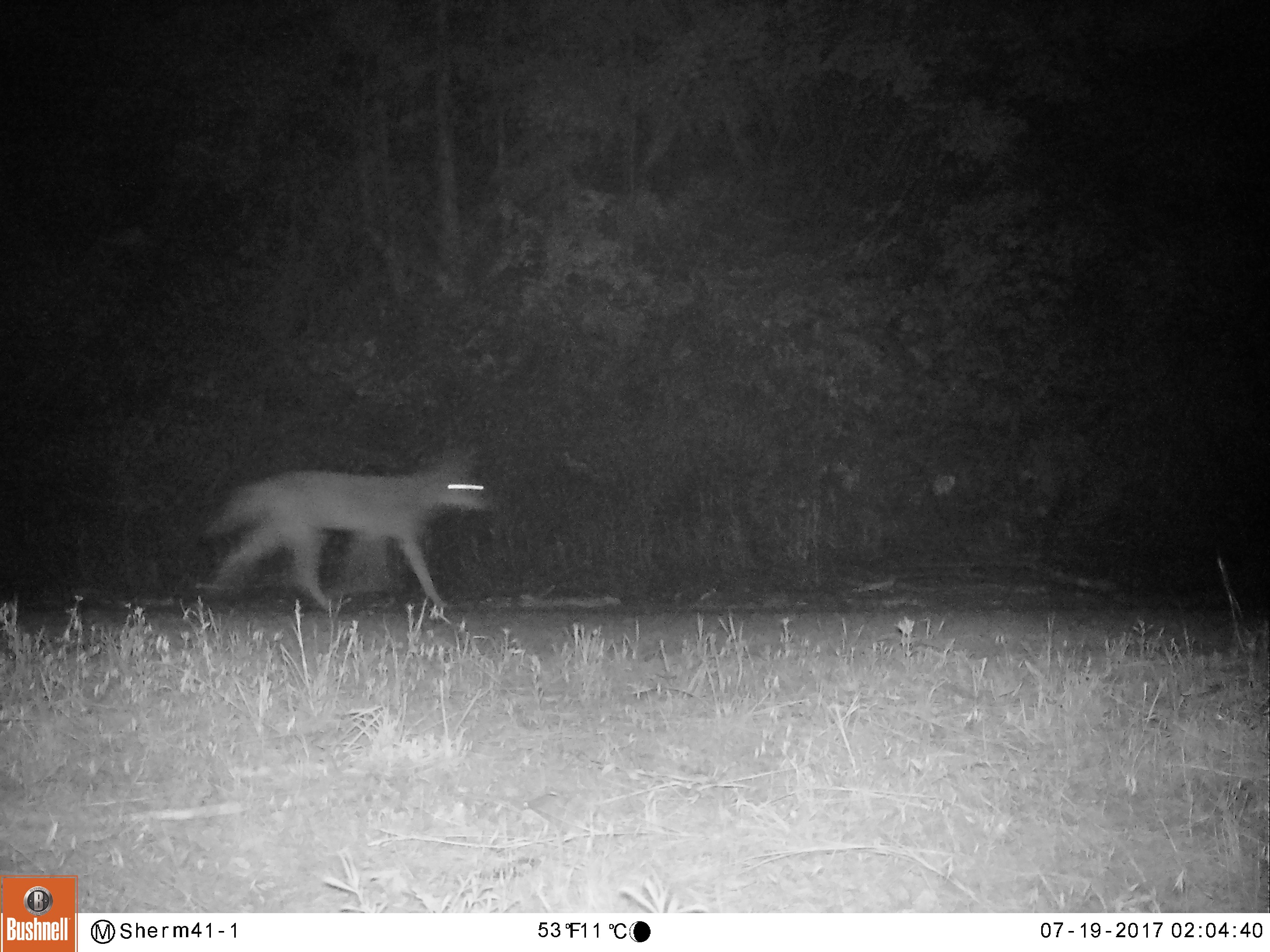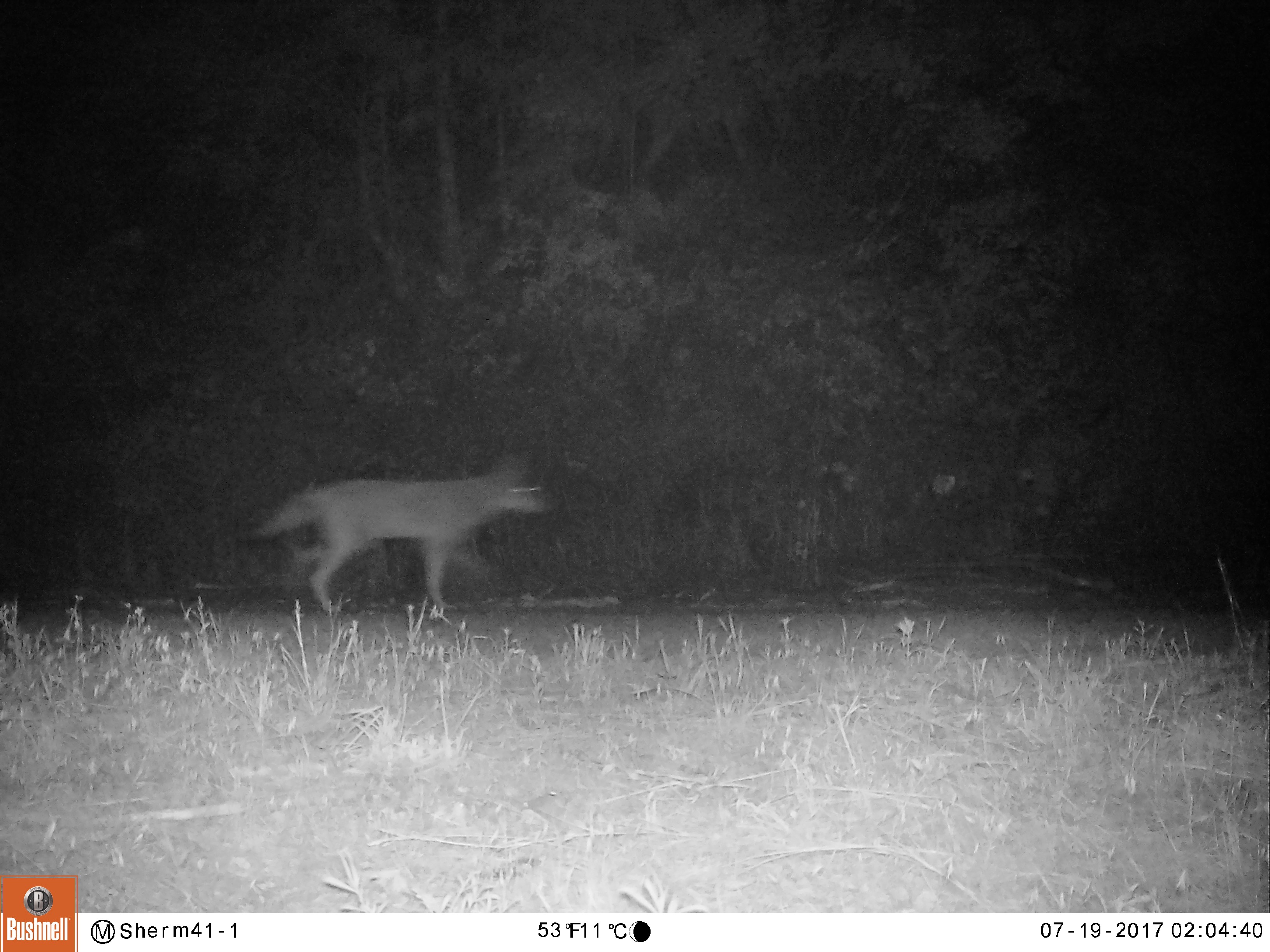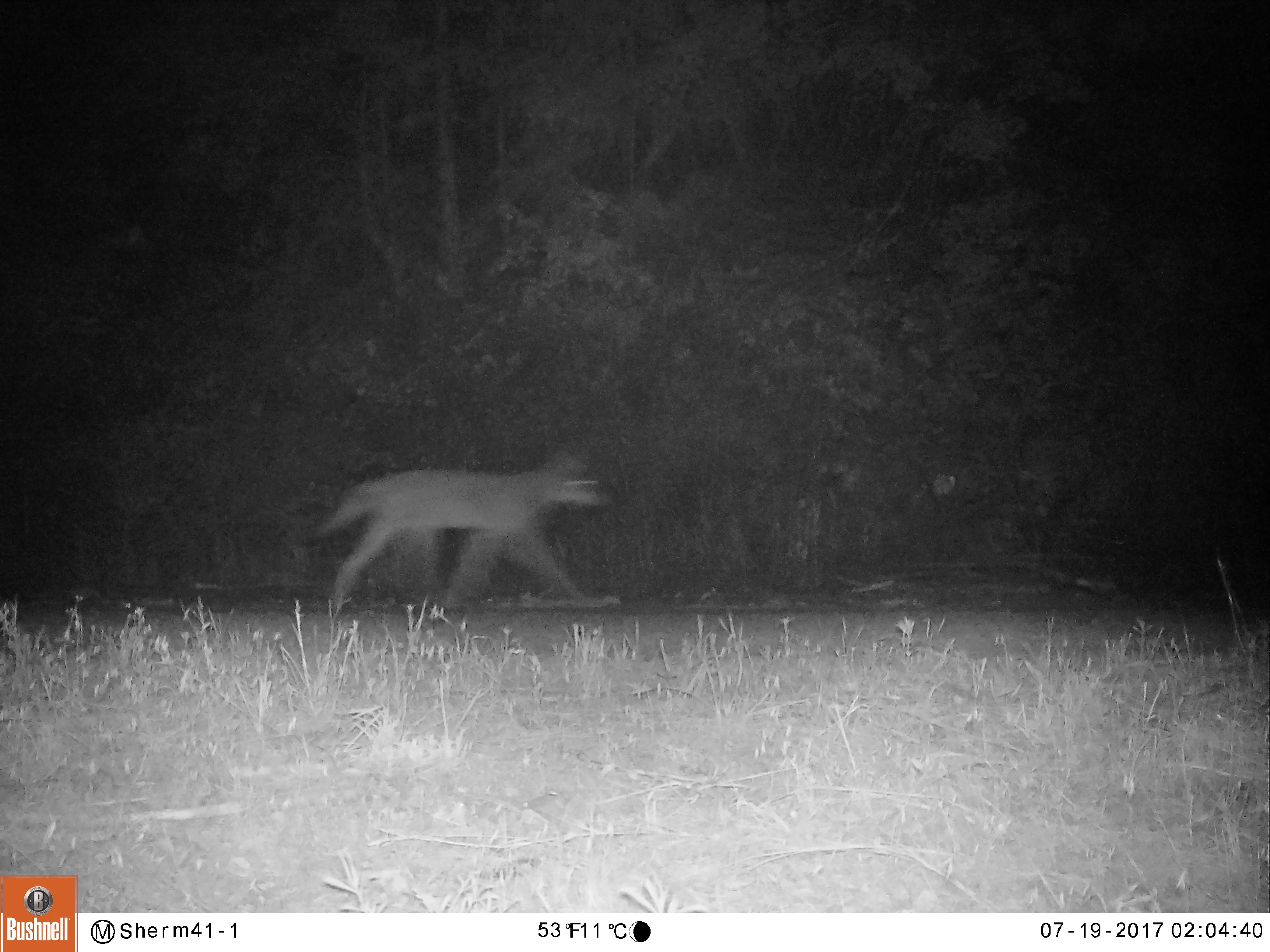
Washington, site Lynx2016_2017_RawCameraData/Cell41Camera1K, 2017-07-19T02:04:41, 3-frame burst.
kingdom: Animalia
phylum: Chordata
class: Mammalia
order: Carnivora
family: Canidae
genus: Canis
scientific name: Canis latrans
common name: coyote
Canis latrans (coyote). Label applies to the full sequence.